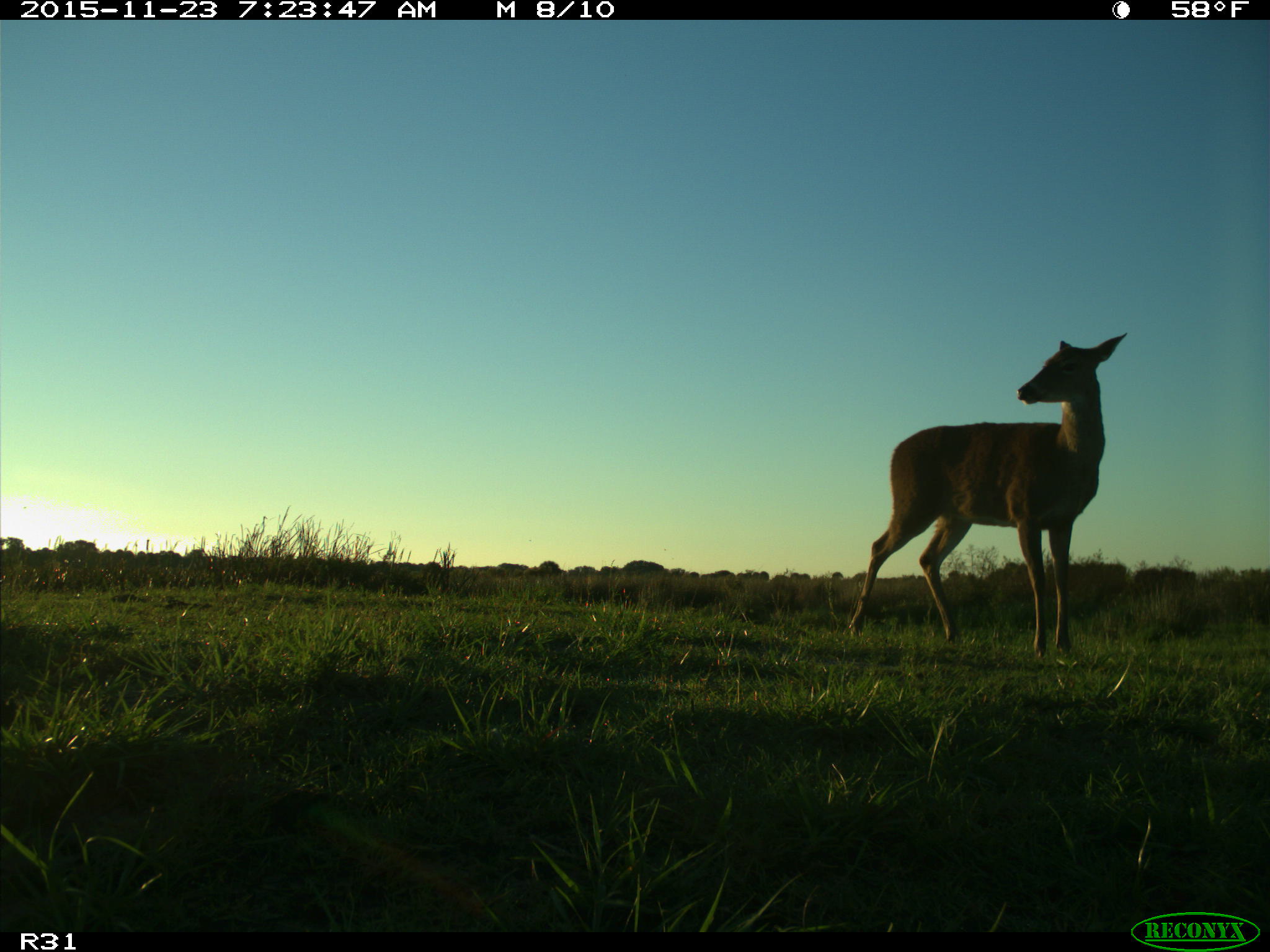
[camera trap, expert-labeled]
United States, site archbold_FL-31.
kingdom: Animalia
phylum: Chordata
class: Mammalia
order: Artiodactyla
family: Cervidae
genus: Odocoileus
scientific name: Odocoileus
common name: deer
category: unidentified deer